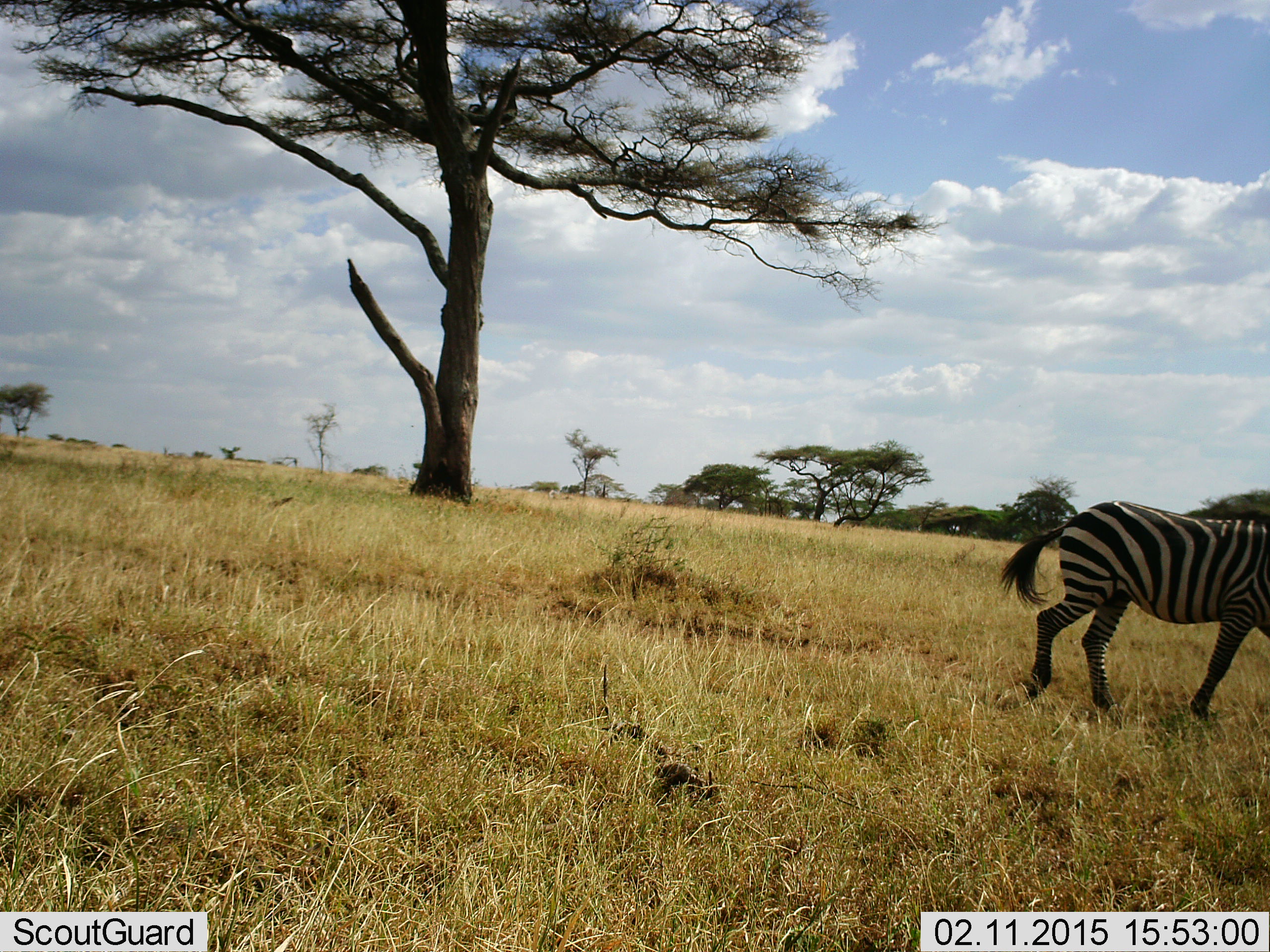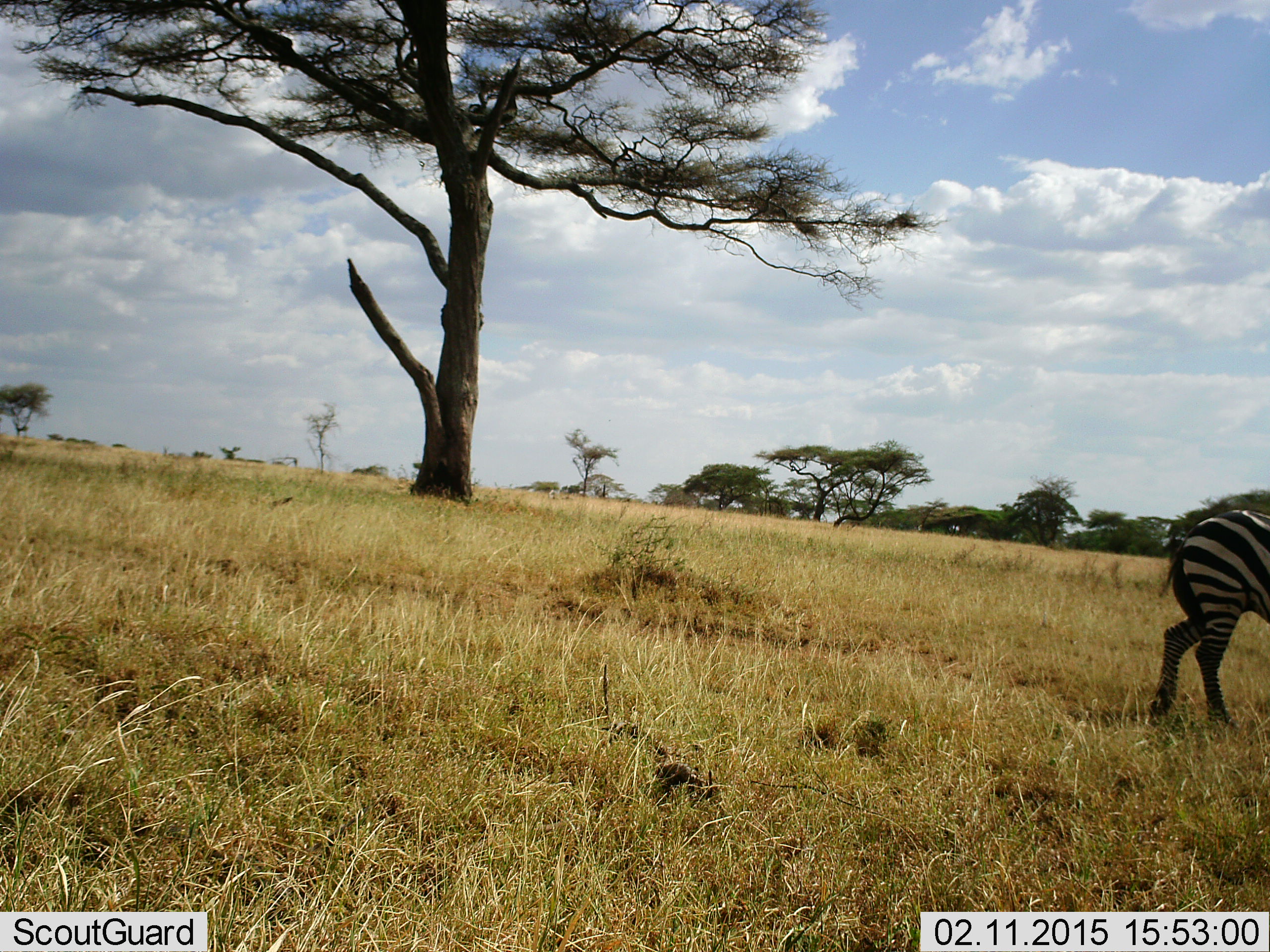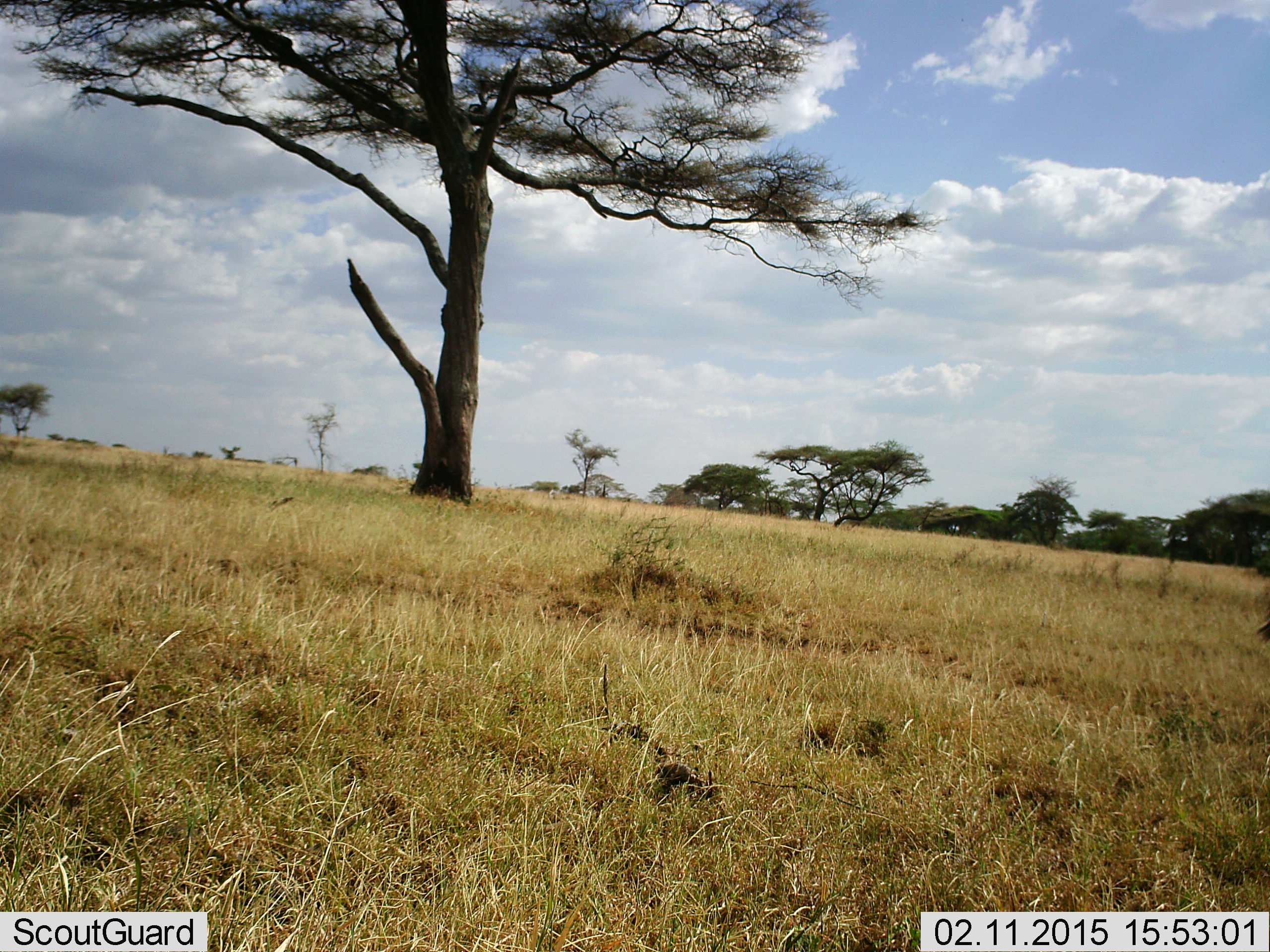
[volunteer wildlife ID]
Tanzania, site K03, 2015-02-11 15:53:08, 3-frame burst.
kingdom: Animalia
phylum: Chordata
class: Mammalia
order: Perissodactyla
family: Equidae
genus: Equus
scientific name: Equus quagga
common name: plains zebra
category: zebra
Zebra (plains zebra) (Equus quagga), count 1. Behavior (volunteer vote fractions): standing 0%, resting 0%, moving 100%, interacting 0%. Young present (vote fraction): 0%. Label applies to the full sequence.